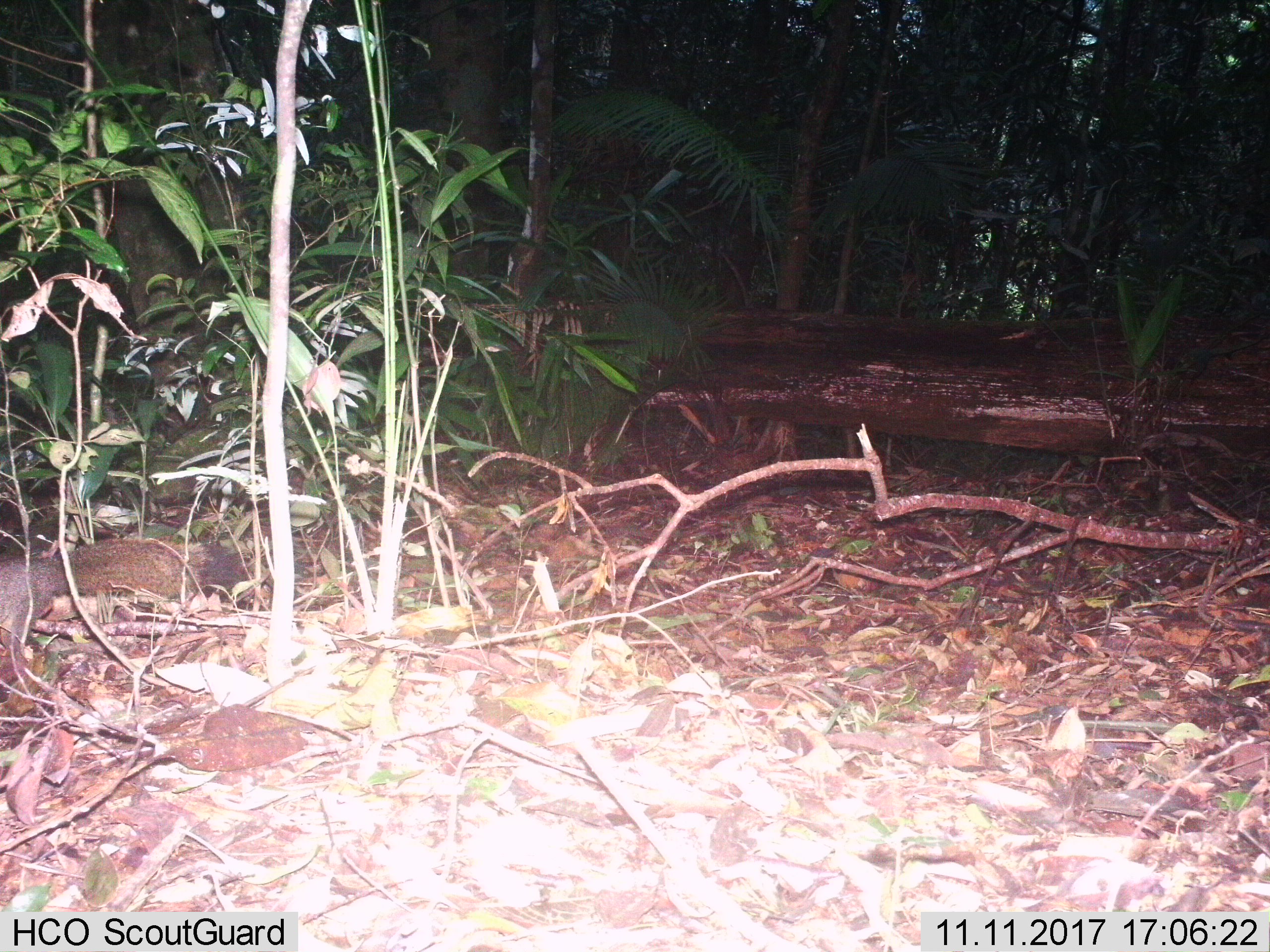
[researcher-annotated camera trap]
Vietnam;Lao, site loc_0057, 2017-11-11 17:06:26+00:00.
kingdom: Animalia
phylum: Chordata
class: Mammalia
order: Rodentia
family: Sciuridae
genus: Callosciurus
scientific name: Callosciurus erythraeus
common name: pallas's squirrel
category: pallass squirrel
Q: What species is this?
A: Pallass squirrel (pallas's squirrel) (Callosciurus erythraeus).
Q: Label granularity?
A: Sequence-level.